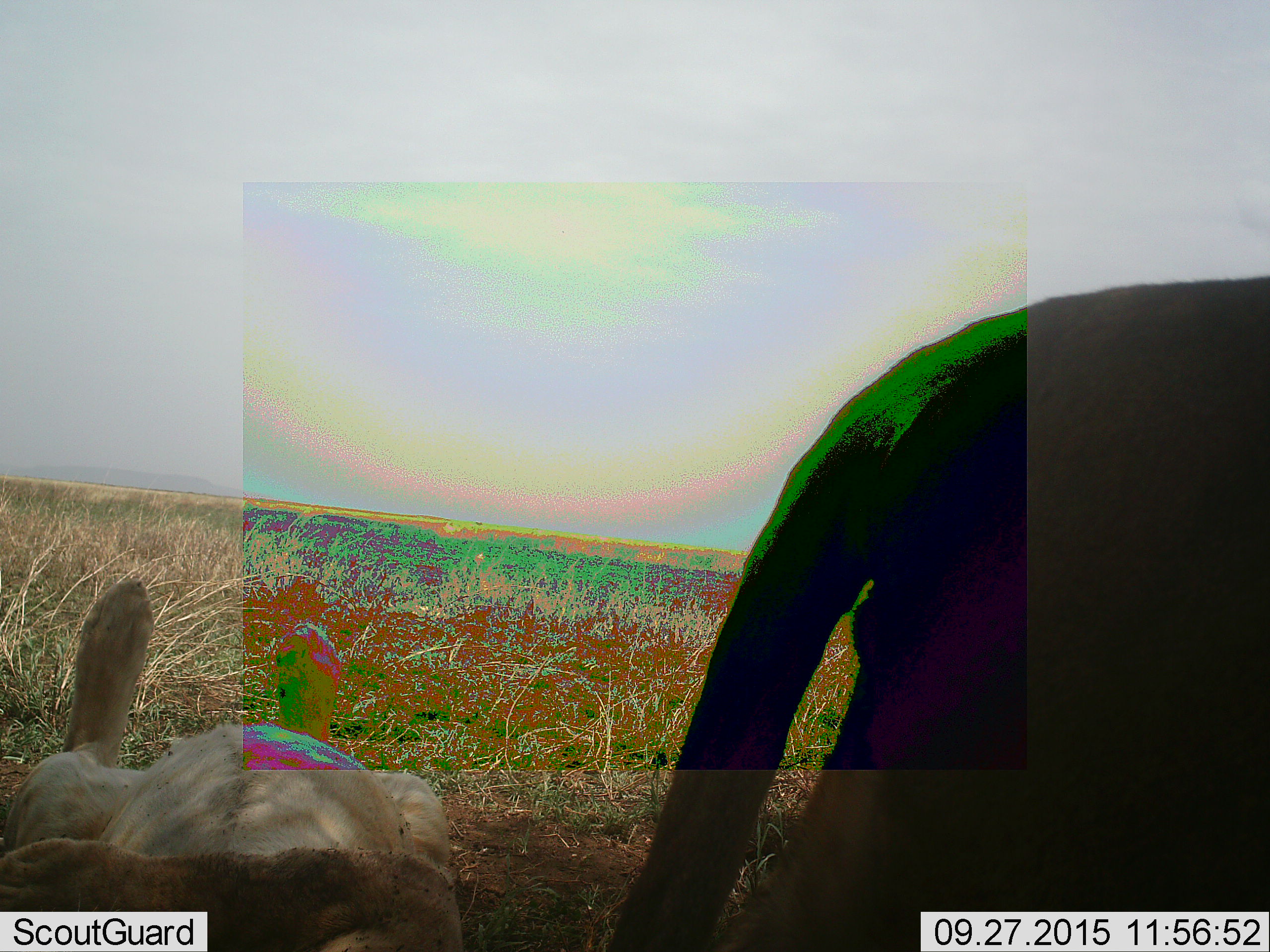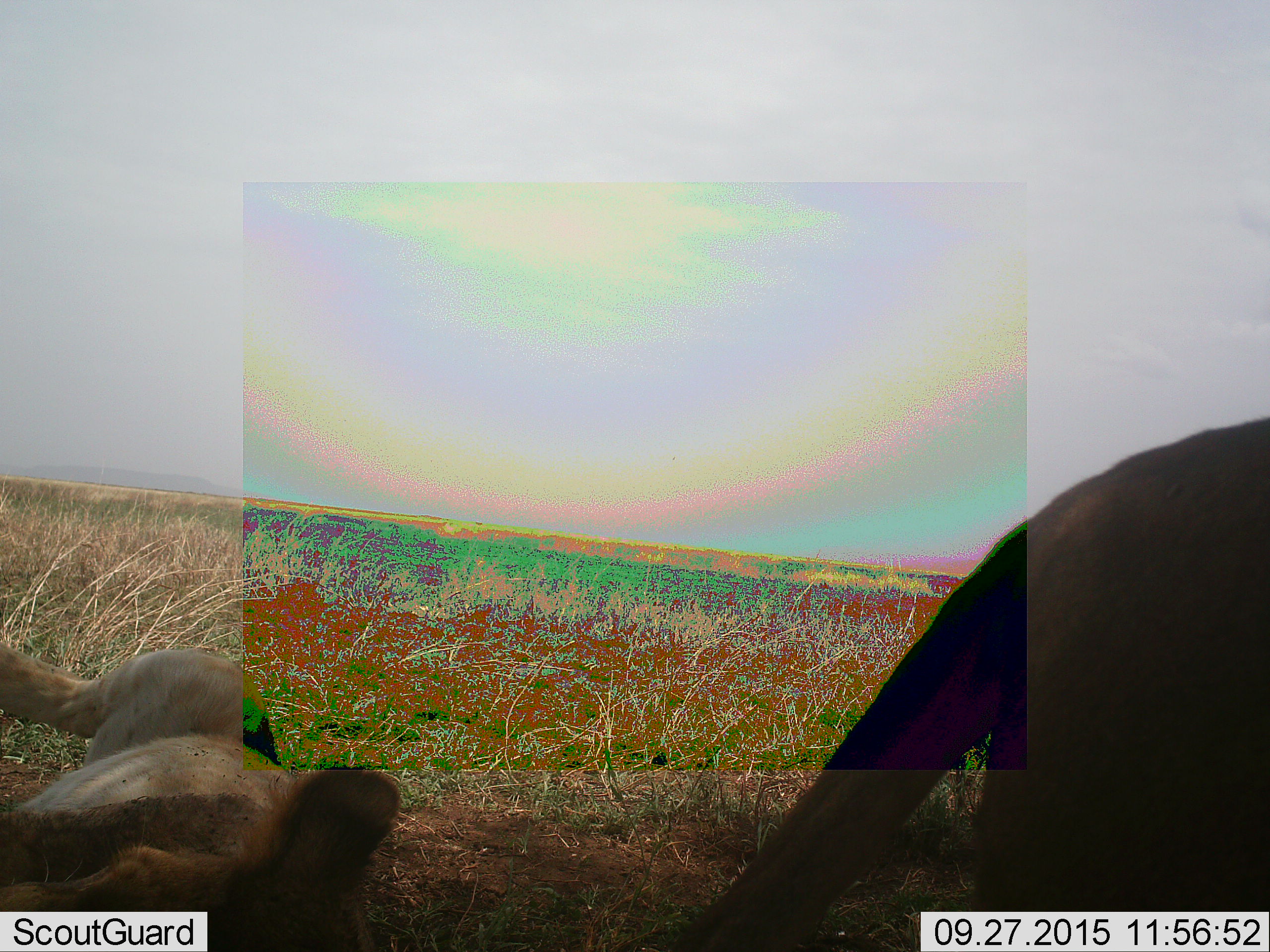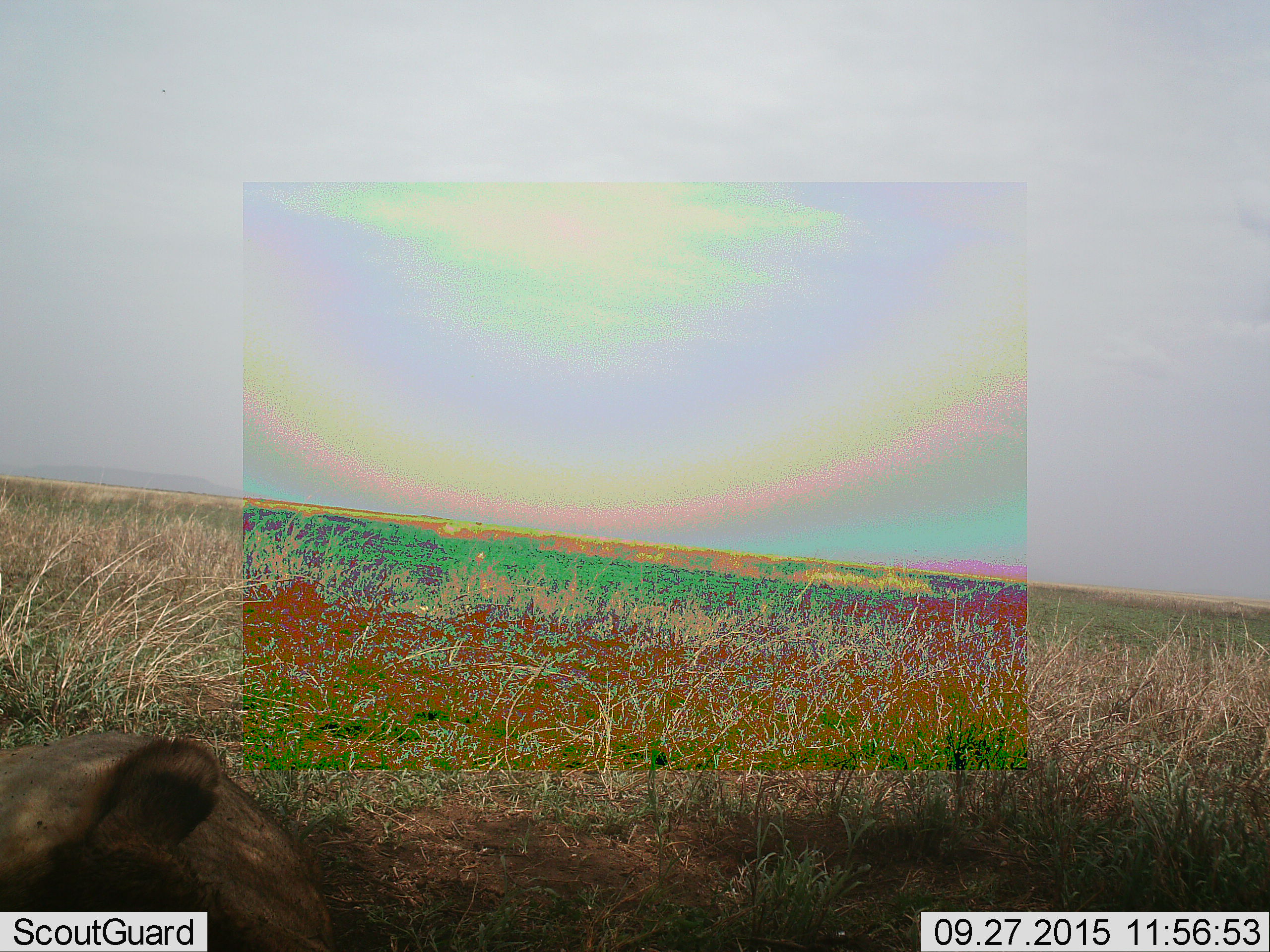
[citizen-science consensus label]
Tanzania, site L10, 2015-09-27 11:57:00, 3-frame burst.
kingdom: Animalia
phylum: Chordata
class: Mammalia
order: Carnivora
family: Felidae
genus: Panthera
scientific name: Panthera leo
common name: lion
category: lioncub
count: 1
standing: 0%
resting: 67%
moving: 17%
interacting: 17%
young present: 67%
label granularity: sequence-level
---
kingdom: Animalia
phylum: Chordata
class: Mammalia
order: Carnivora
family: Felidae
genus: Panthera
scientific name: Panthera leo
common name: lion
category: lionfemale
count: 1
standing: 11%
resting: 44%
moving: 100%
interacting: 0%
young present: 56%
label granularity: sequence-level